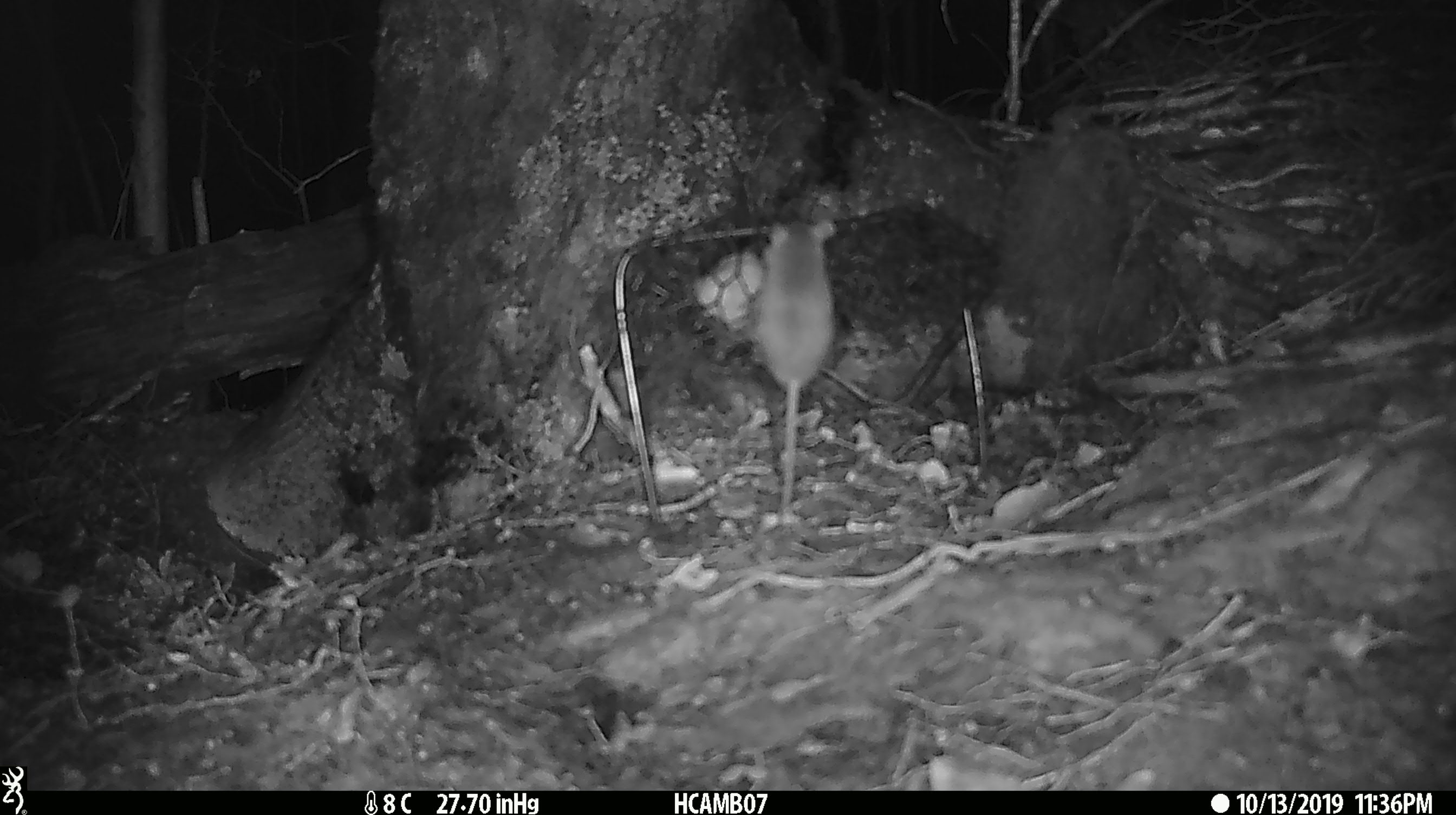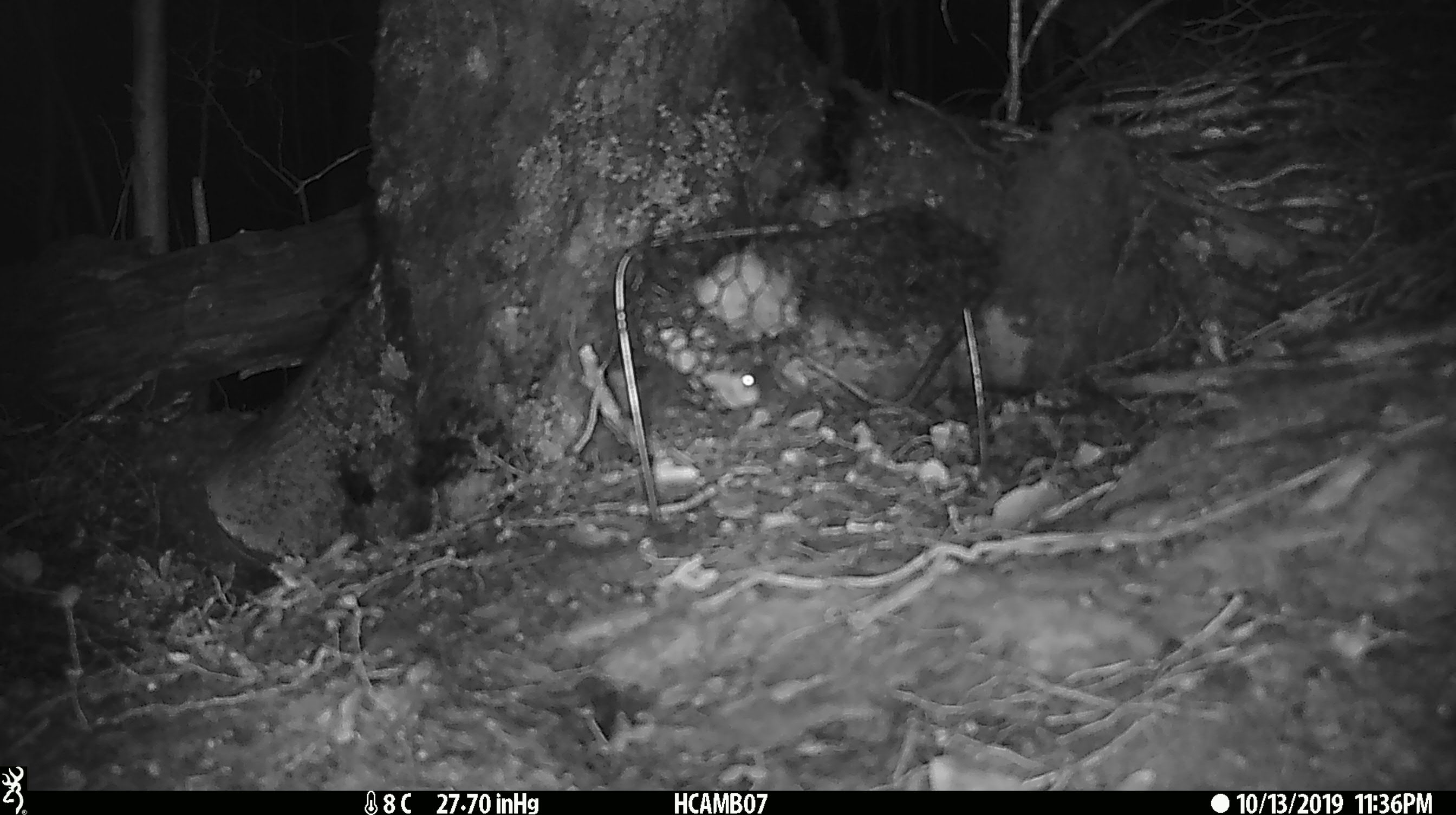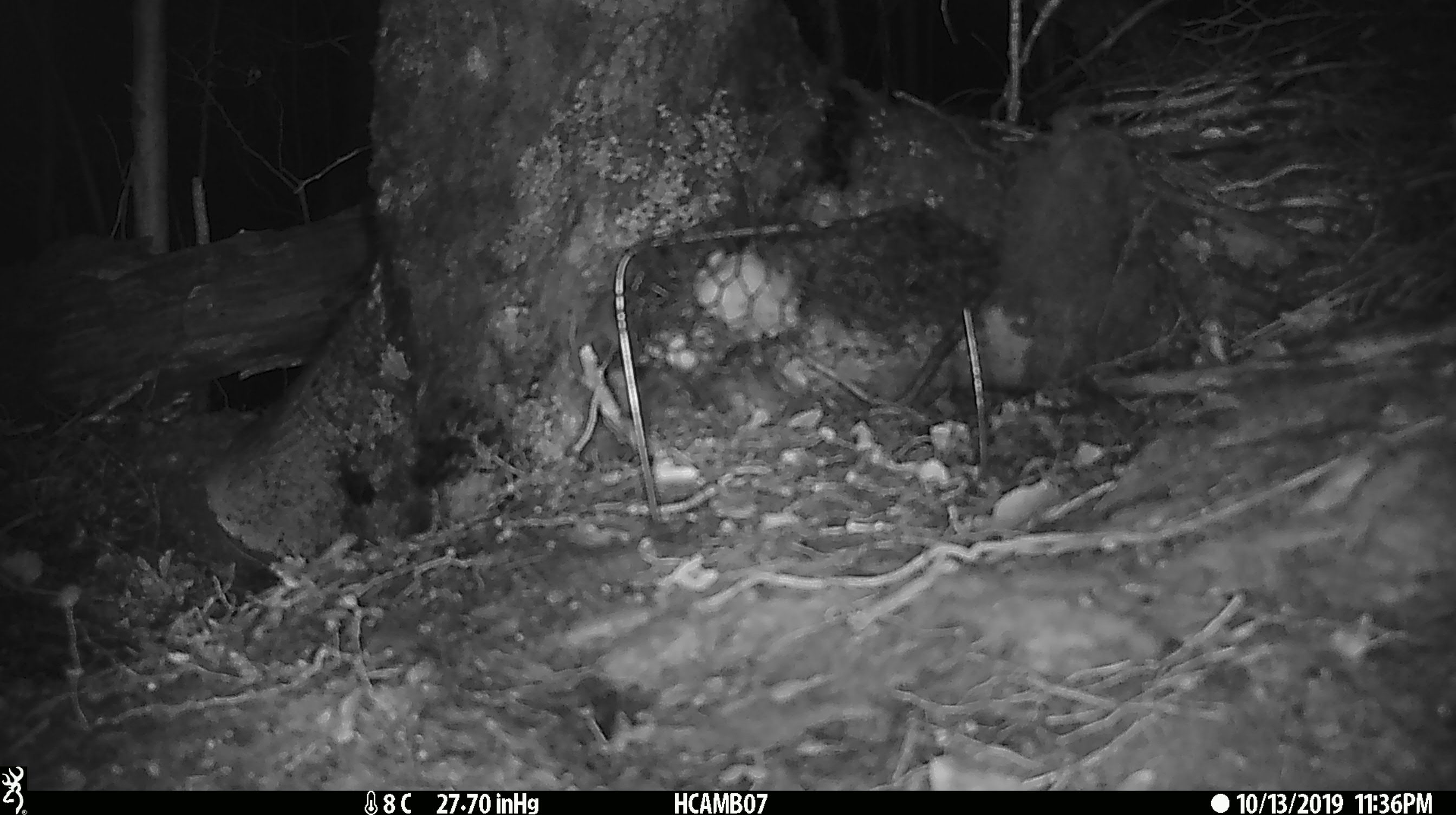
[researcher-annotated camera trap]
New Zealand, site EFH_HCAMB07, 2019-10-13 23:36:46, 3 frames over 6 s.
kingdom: Animalia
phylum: Chordata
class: Mammalia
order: Rodentia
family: Muridae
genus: Mus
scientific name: Mus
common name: mouse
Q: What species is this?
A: Mouse (Mus).